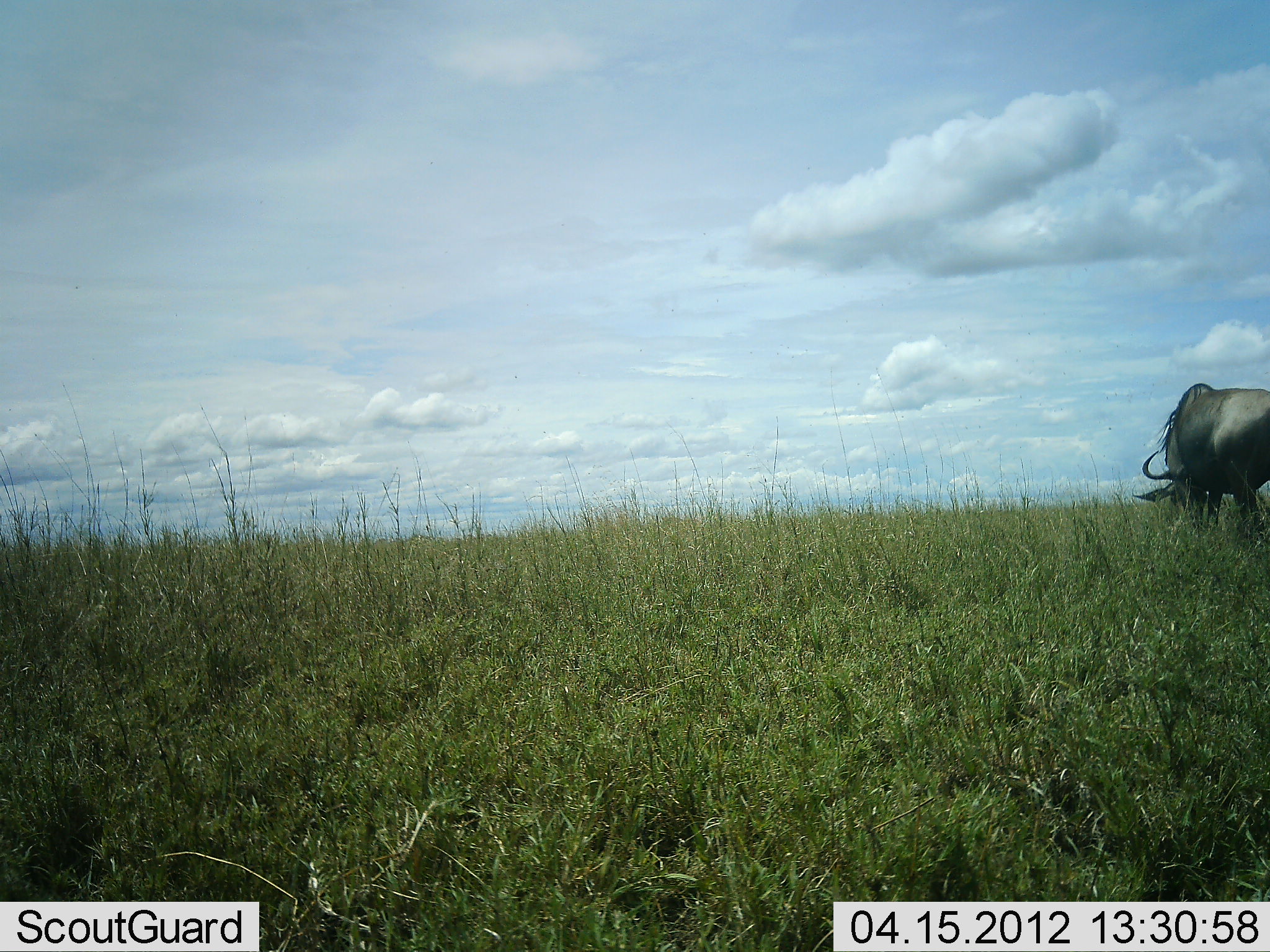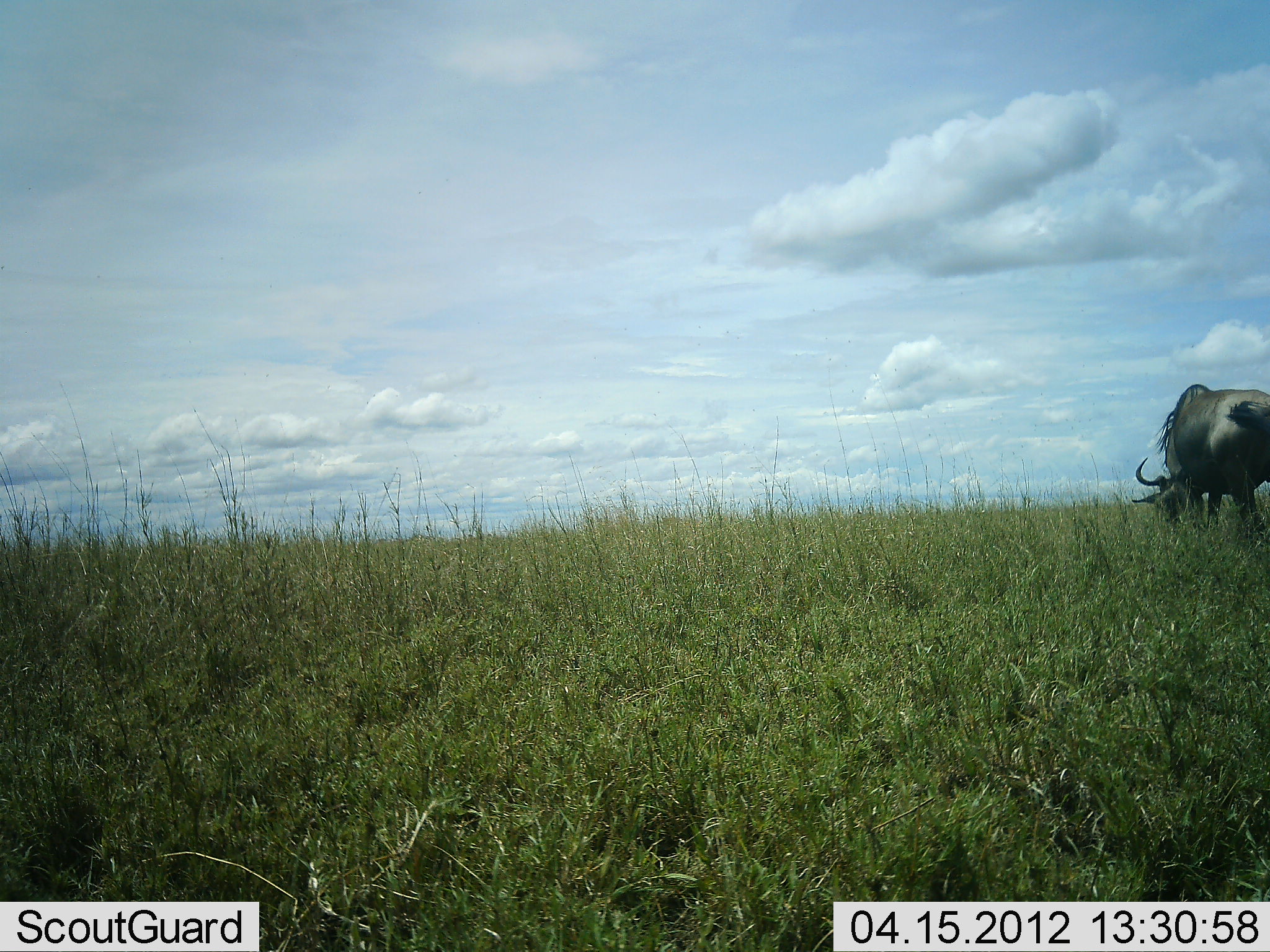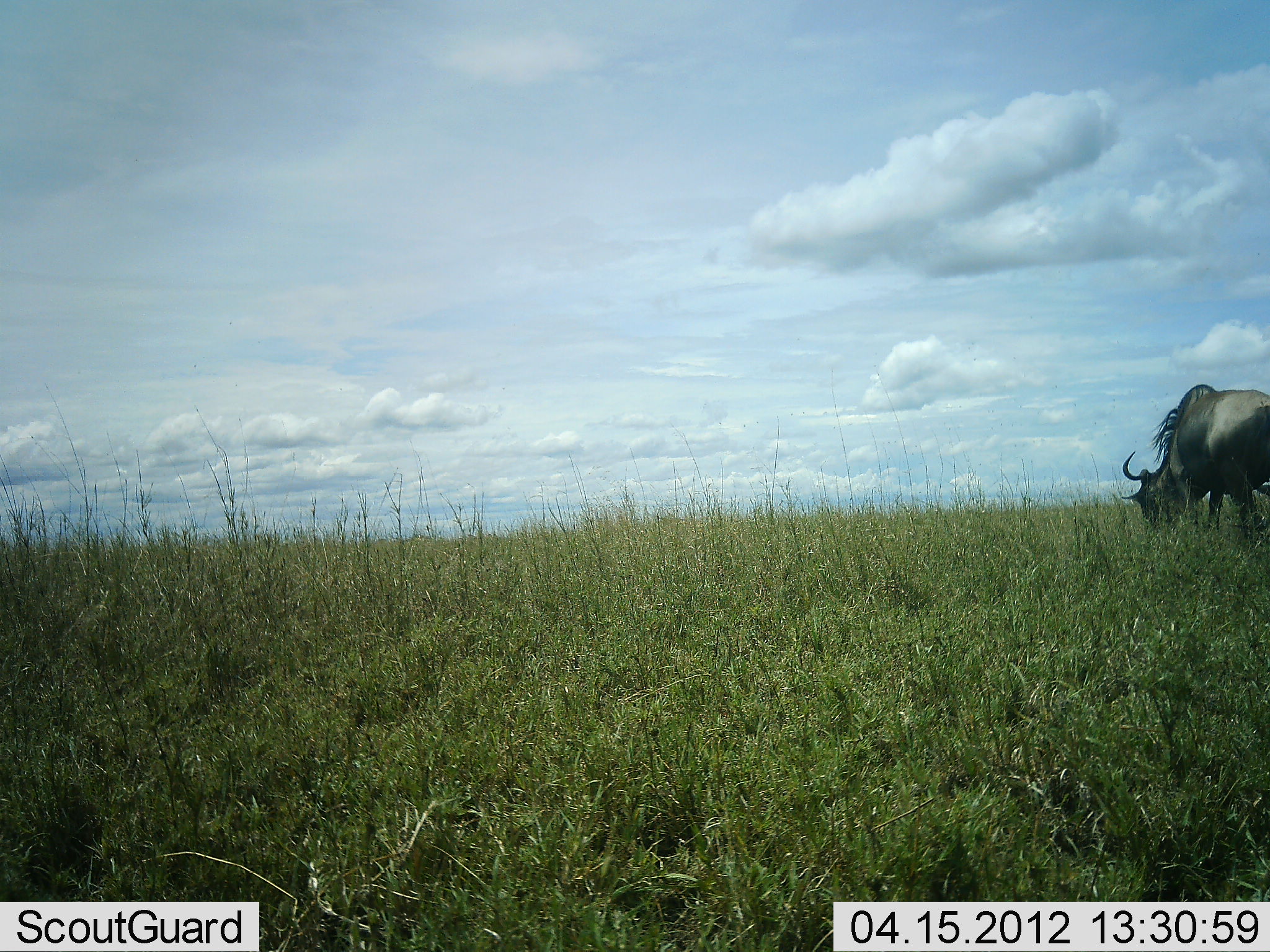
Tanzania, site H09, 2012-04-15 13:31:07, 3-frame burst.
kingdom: Animalia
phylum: Chordata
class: Mammalia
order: Artiodactyla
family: Bovidae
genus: Connochaetes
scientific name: Connochaetes taurinus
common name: blue wildebeest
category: wildebeest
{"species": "wildebeest (blue wildebeest) (Connochaetes taurinus)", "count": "1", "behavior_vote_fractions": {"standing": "19%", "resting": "0%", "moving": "6%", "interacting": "0%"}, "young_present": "0%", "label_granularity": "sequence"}